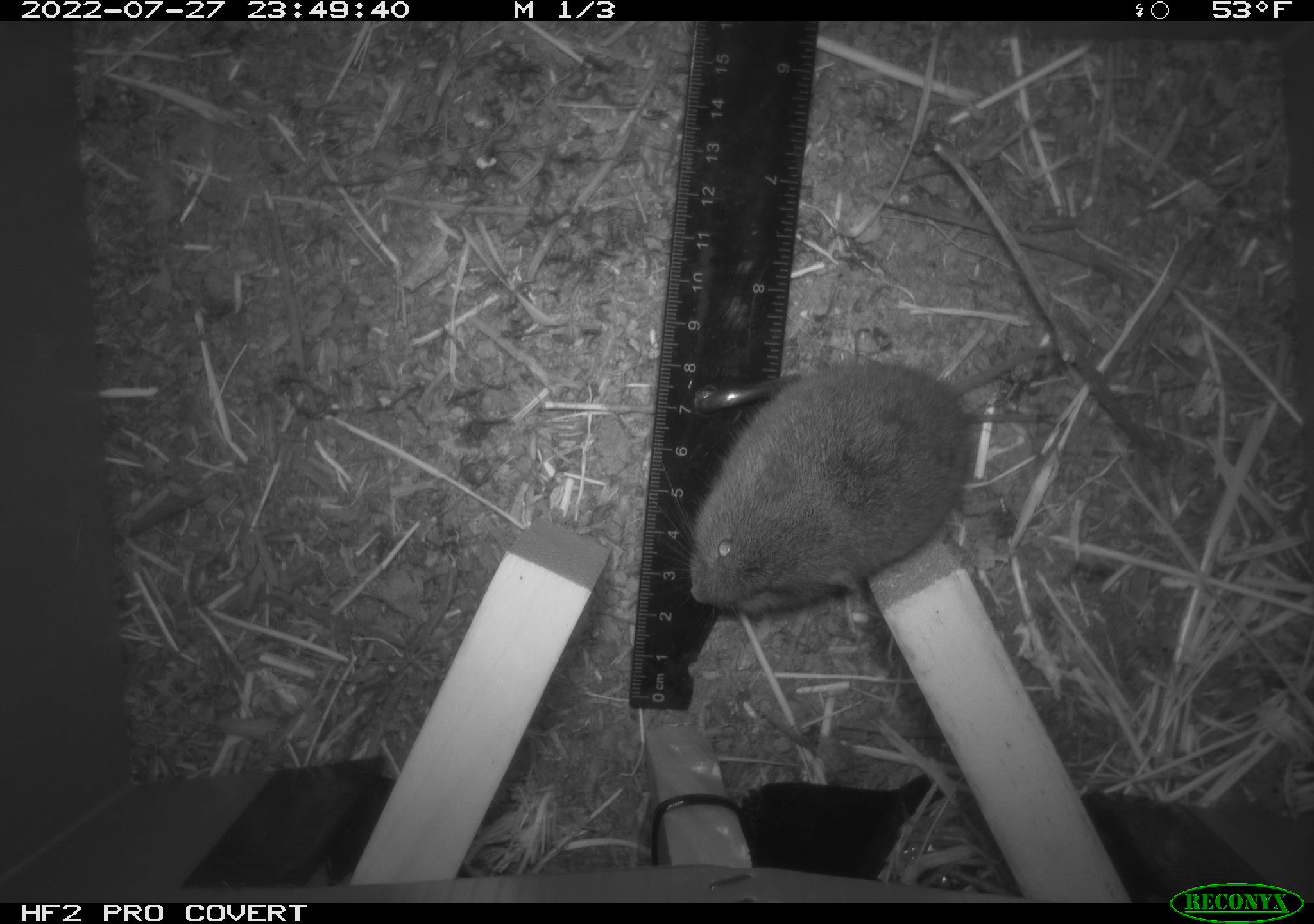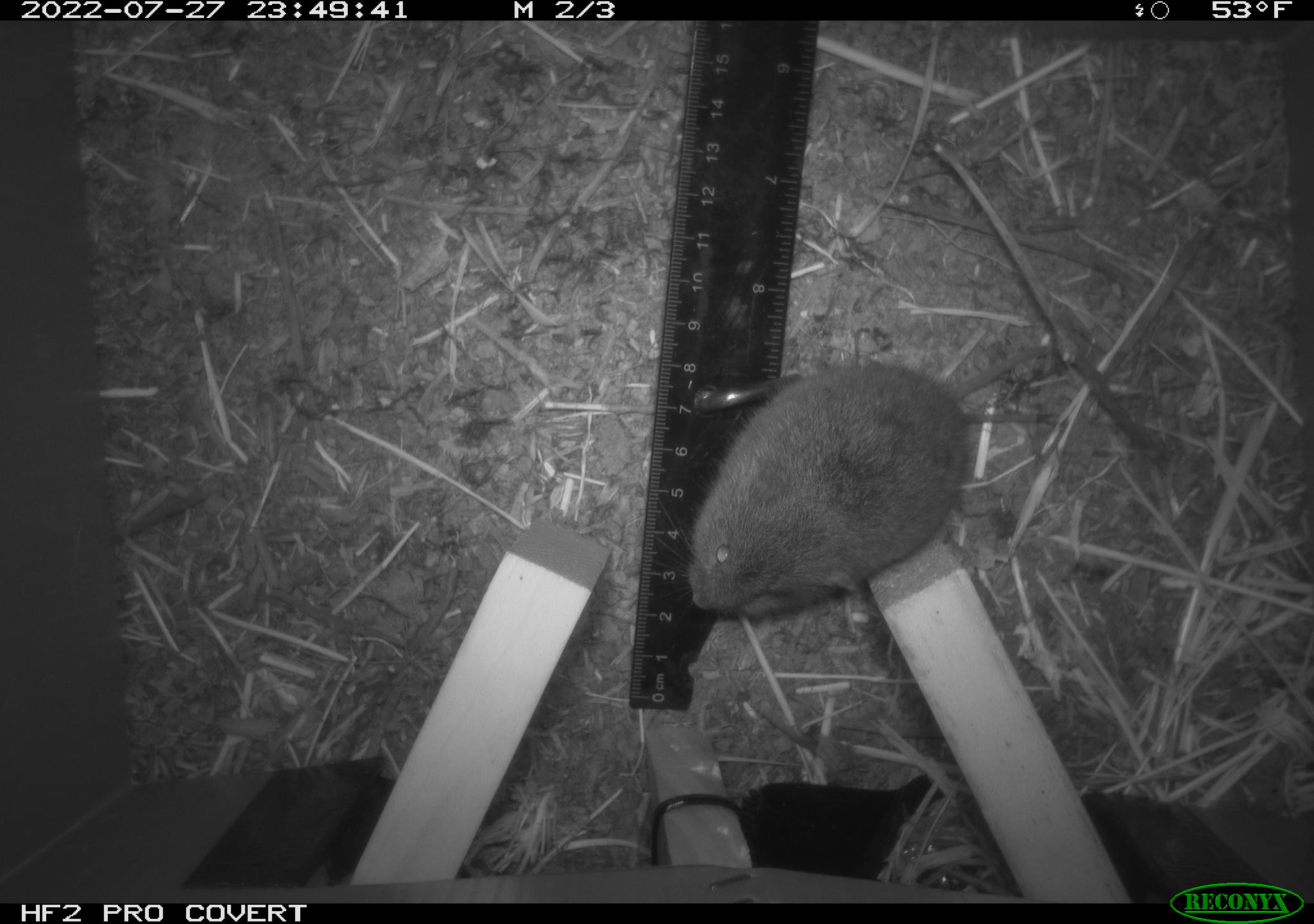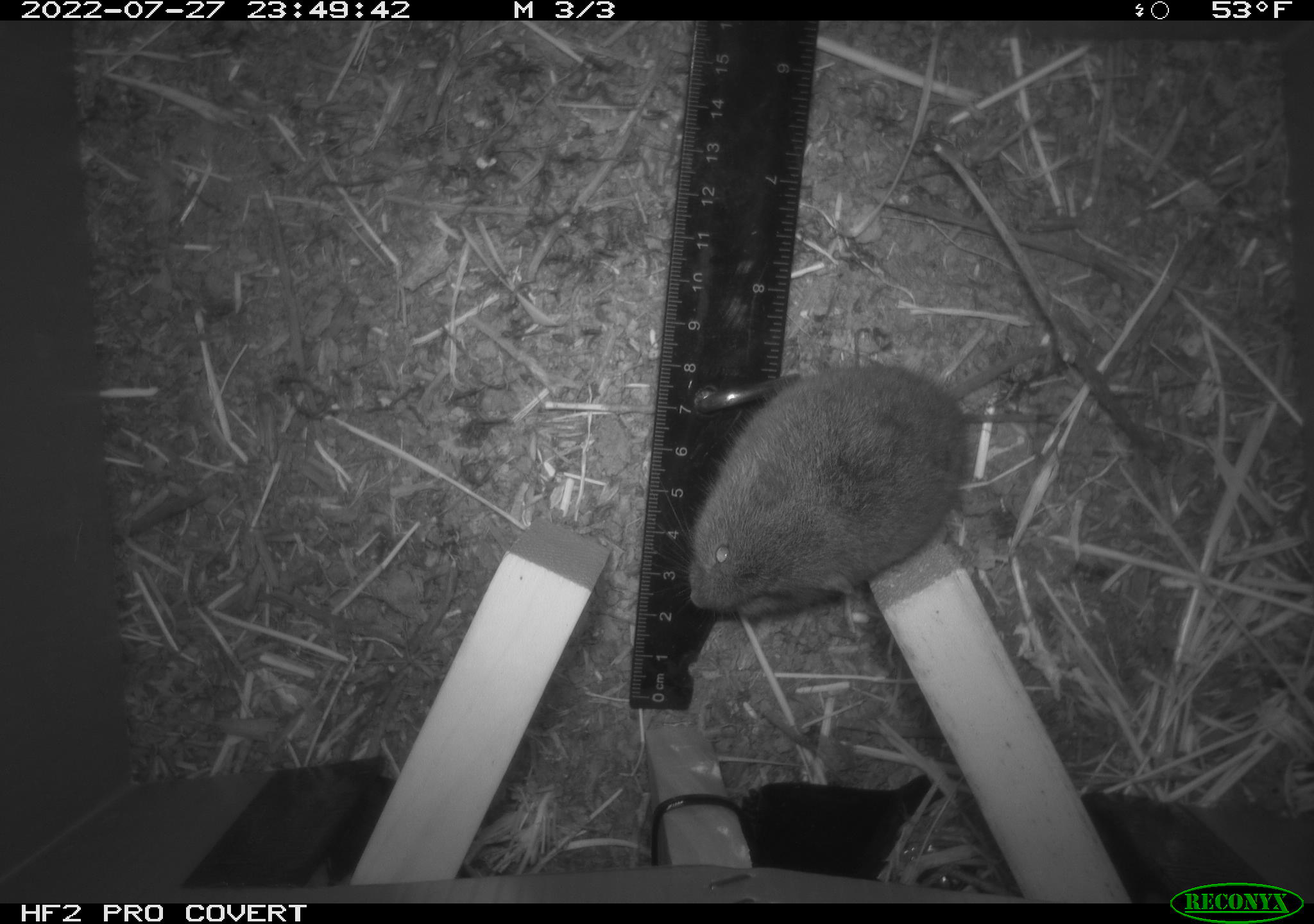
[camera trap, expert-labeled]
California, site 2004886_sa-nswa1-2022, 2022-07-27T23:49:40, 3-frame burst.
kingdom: Animalia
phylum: Chordata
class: Mammalia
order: Rodentia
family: Cricetidae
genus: Microtus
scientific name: Microtus californicus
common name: california vole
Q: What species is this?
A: California vole (Microtus californicus).